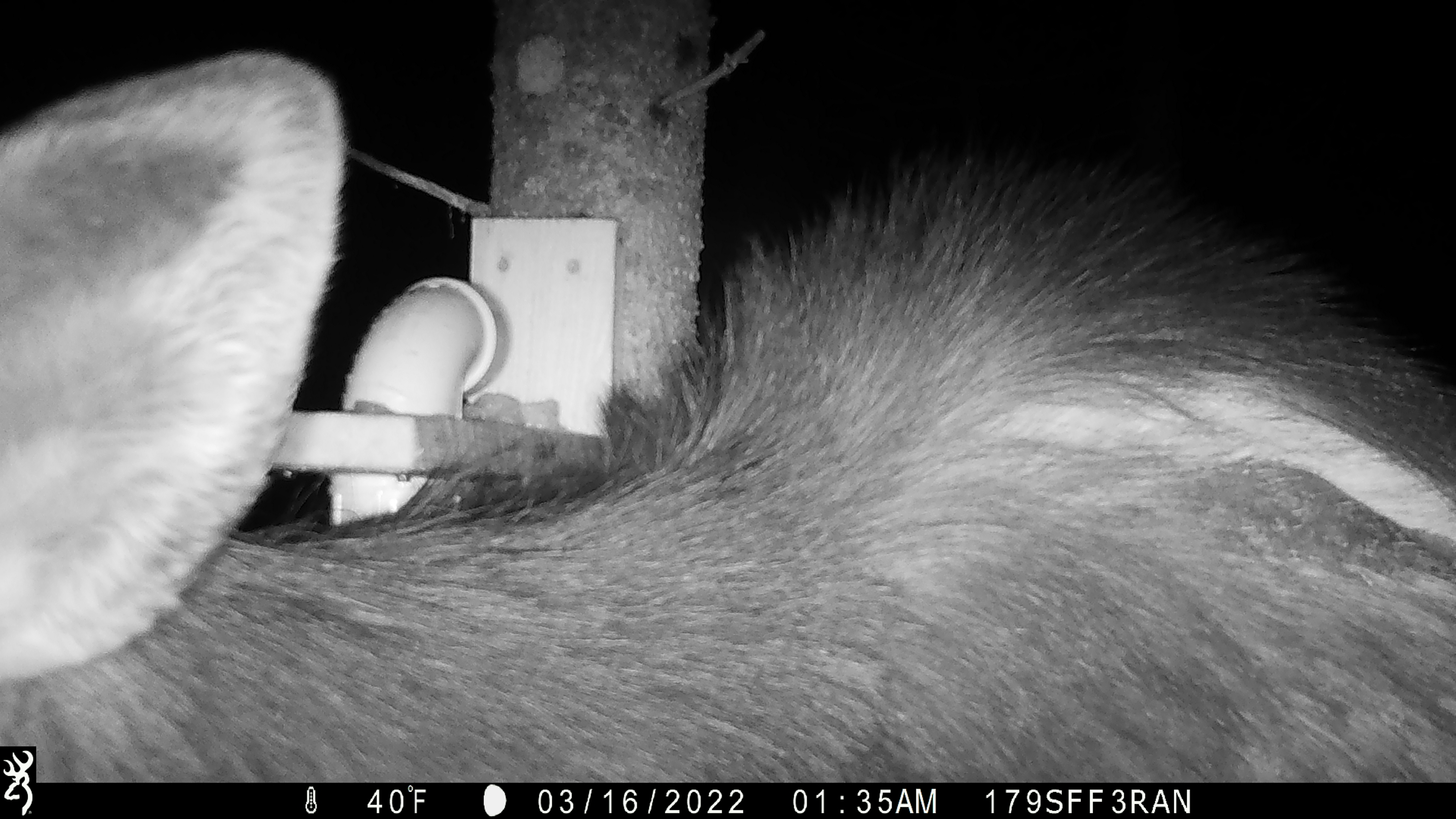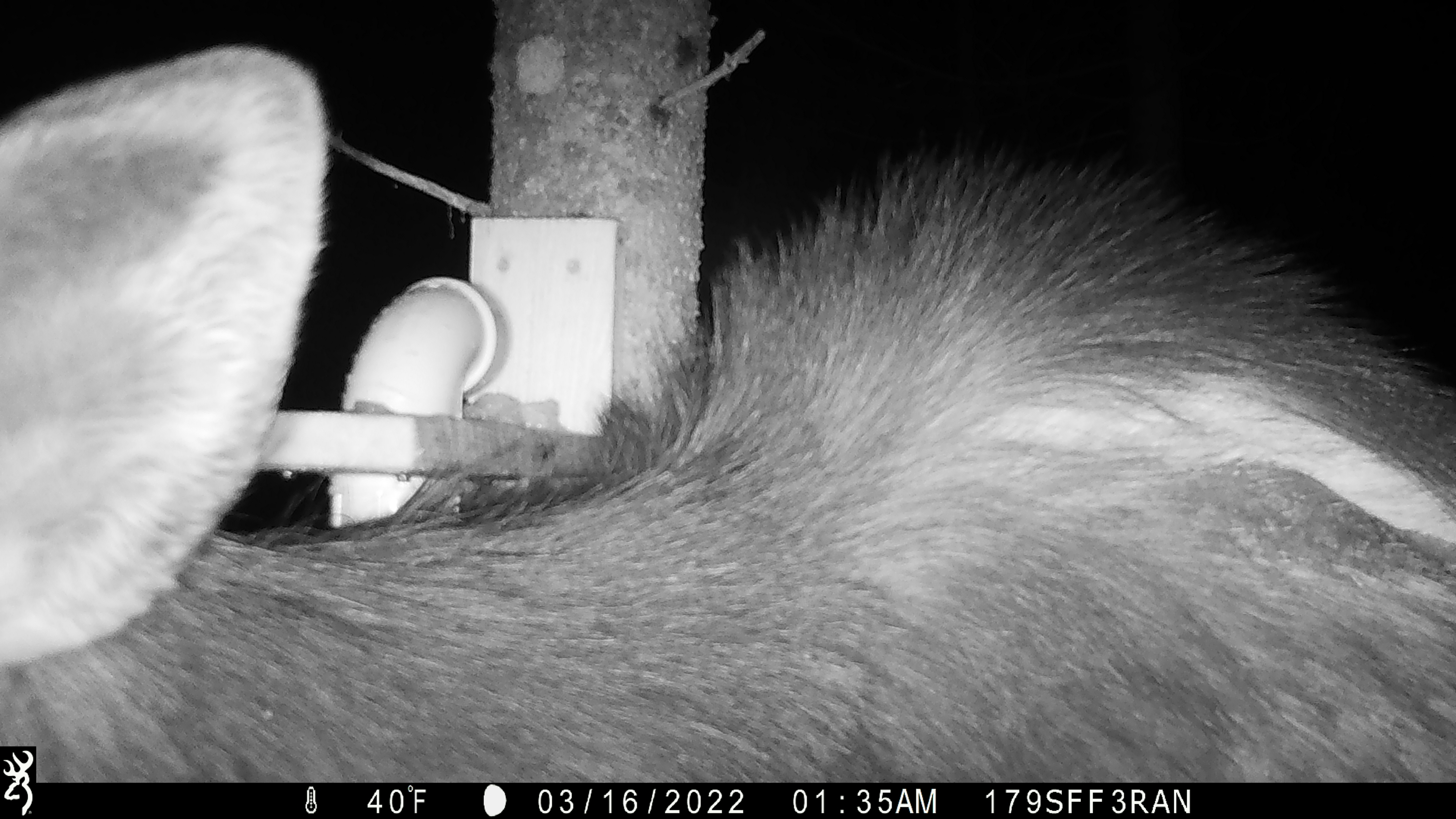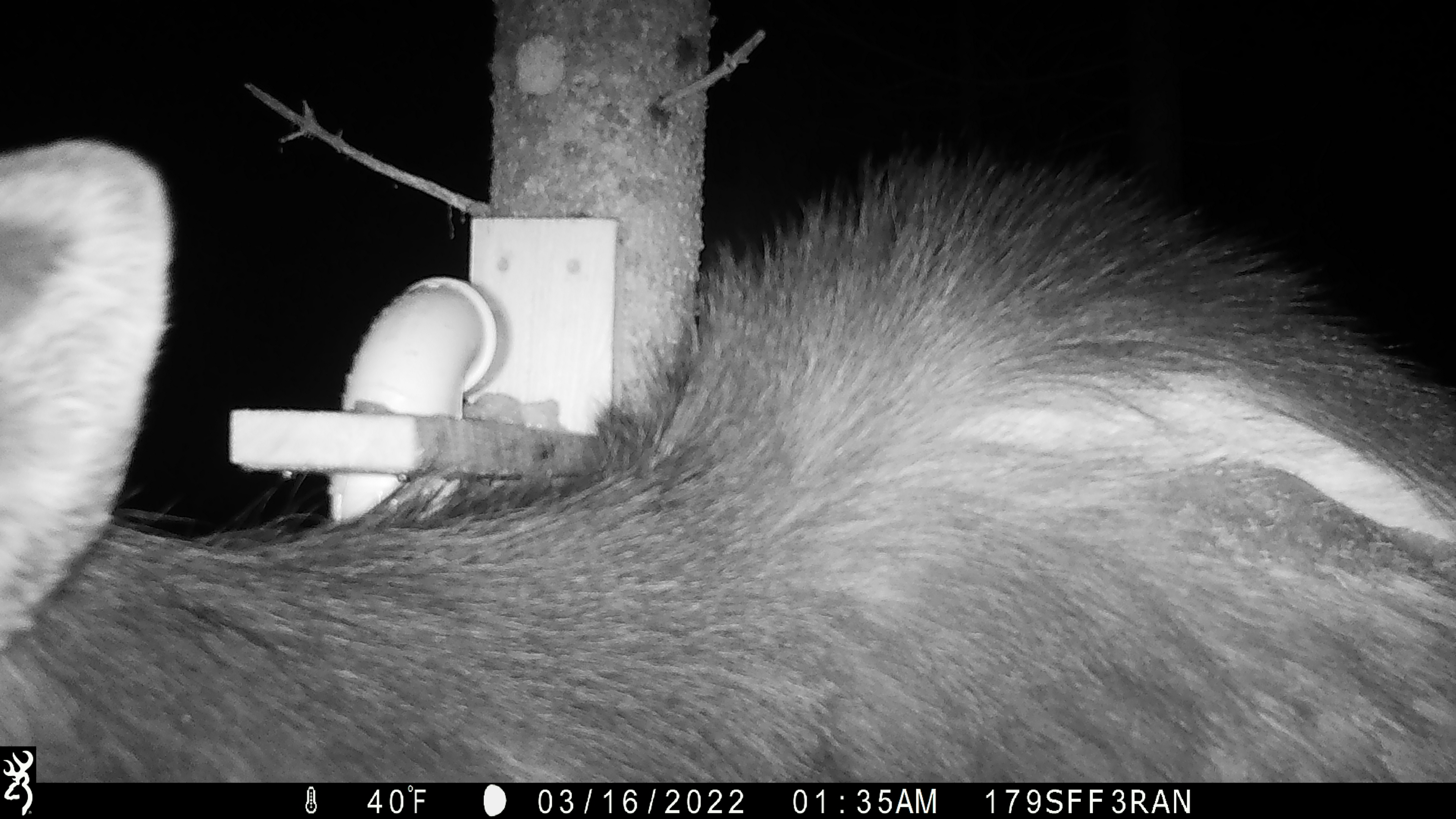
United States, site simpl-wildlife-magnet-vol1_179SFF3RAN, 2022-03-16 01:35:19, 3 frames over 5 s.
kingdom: Animalia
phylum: Chordata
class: Mammalia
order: Artiodactyla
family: Cervidae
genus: Alces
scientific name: Alces alces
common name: moose